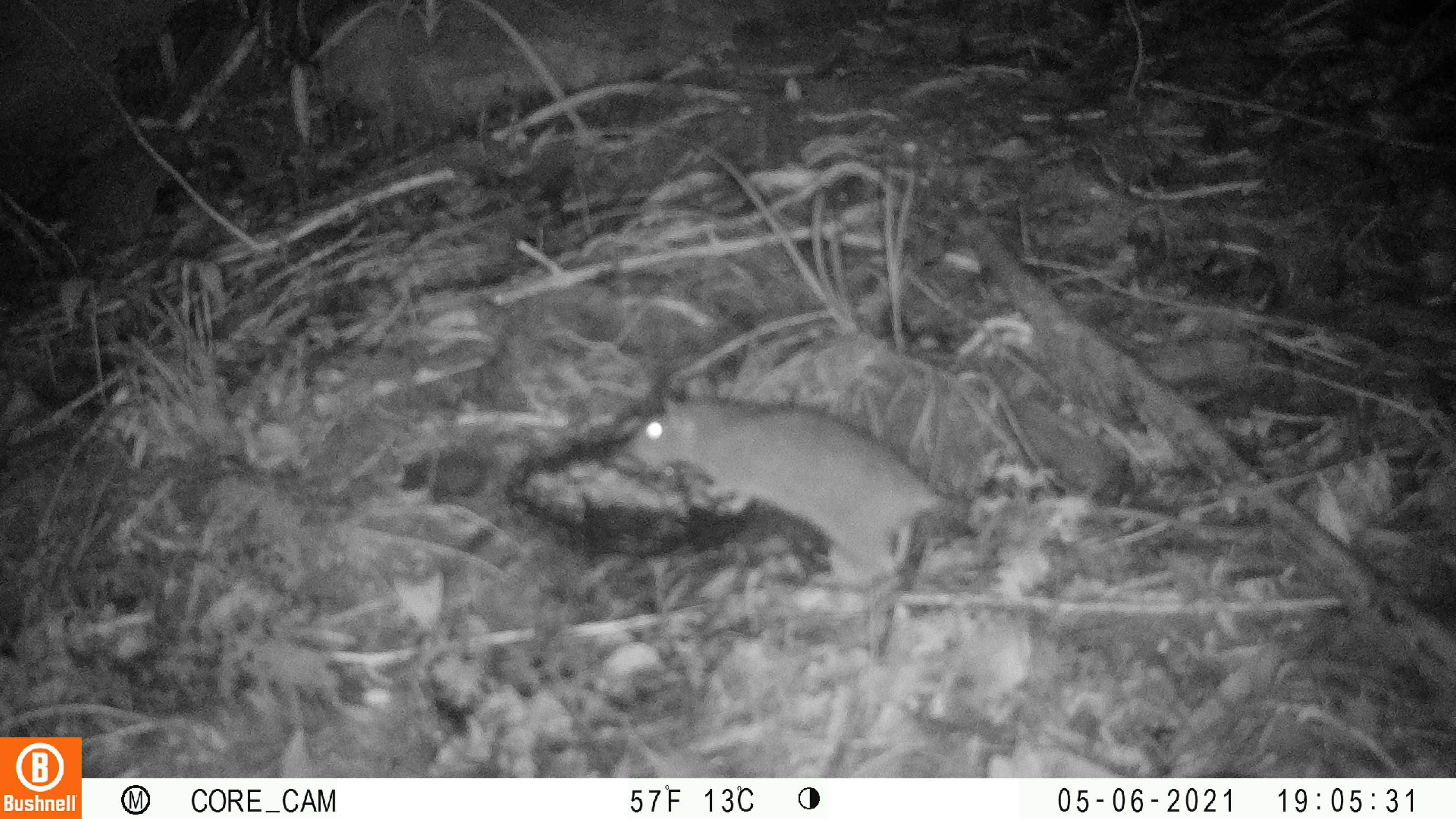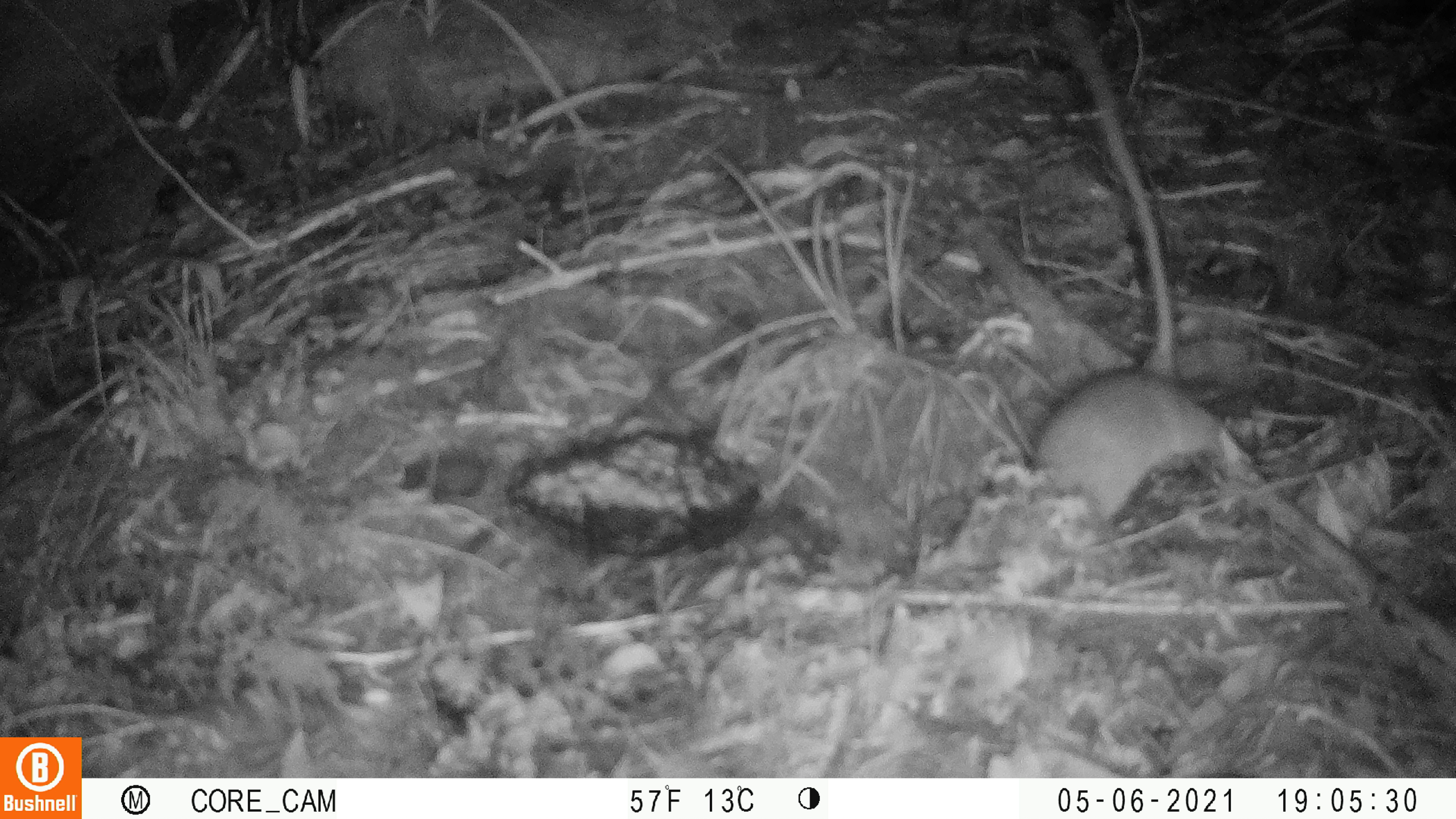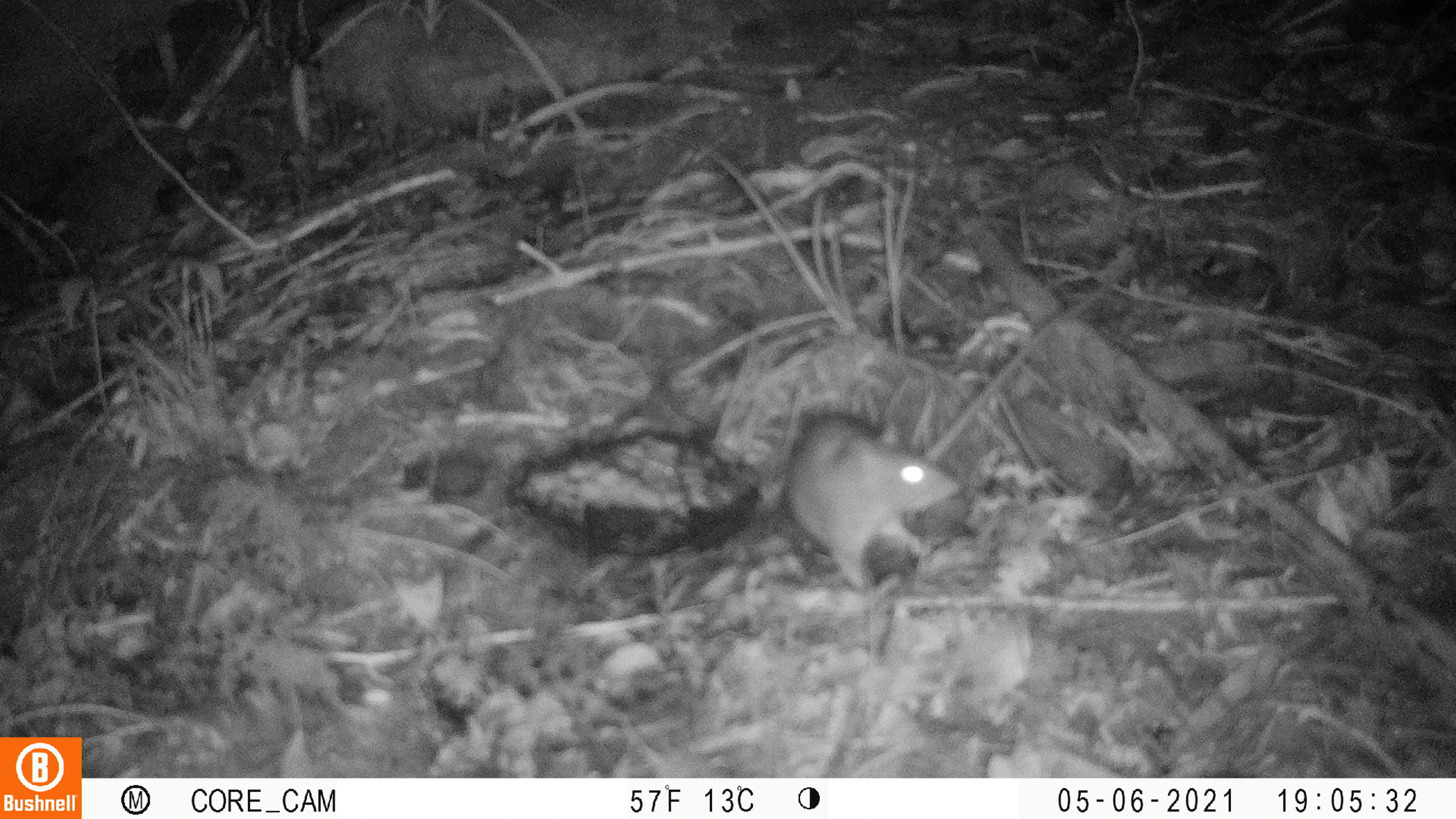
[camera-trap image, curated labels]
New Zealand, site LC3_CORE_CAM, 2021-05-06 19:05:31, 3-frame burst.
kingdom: Animalia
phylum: Chordata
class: Mammalia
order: Rodentia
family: Muridae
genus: Rattus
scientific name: Rattus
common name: rat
Rat (Rattus).